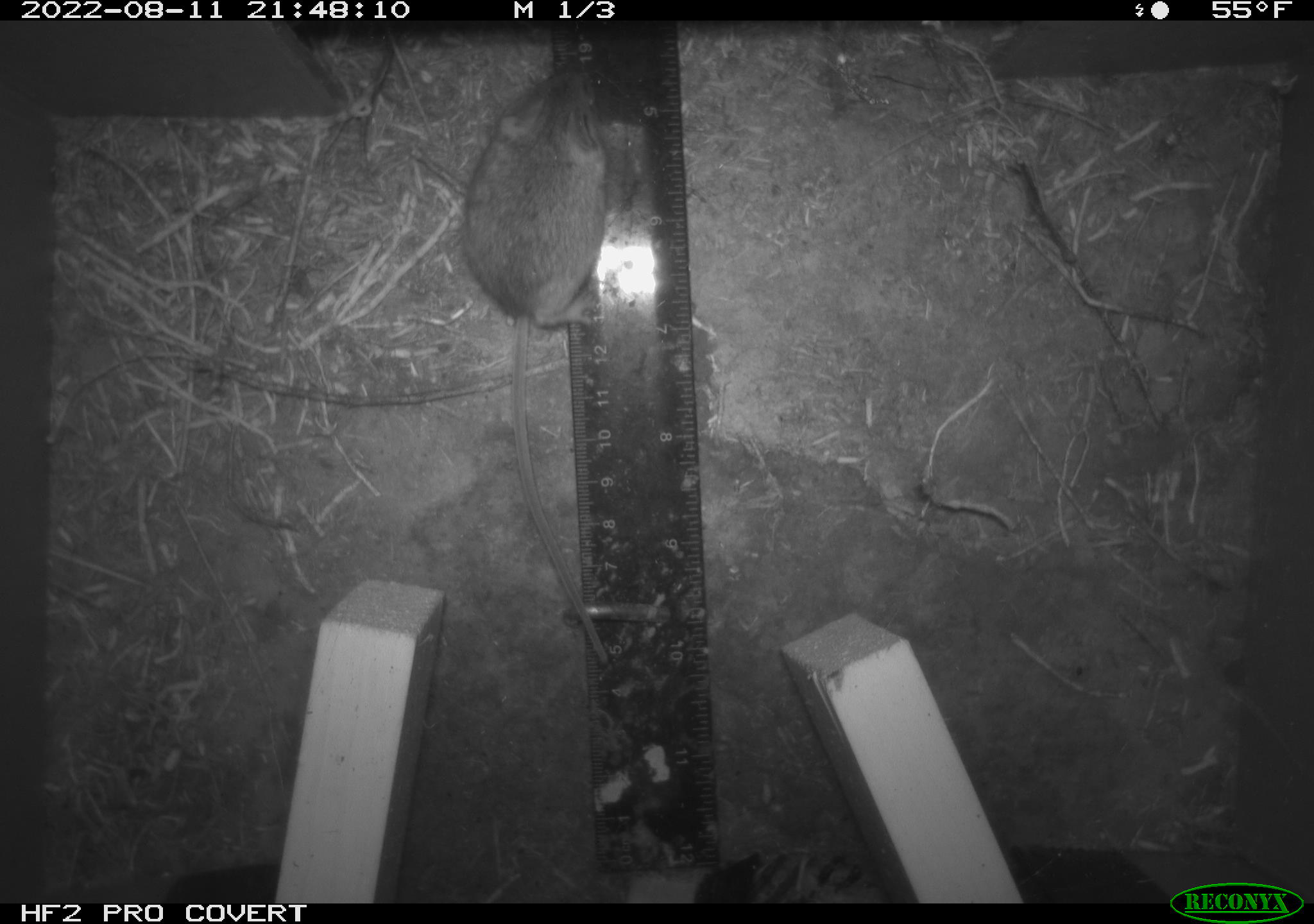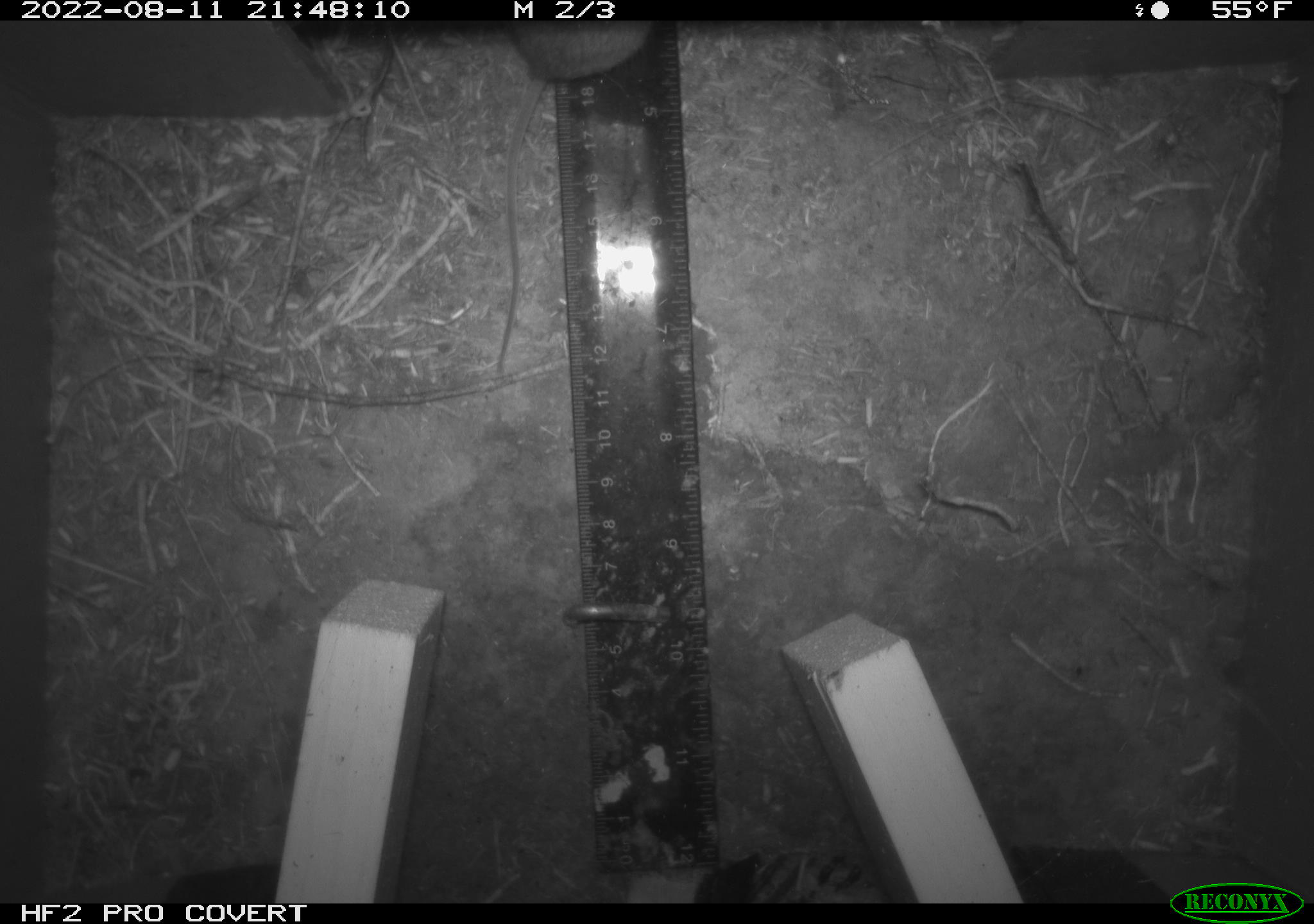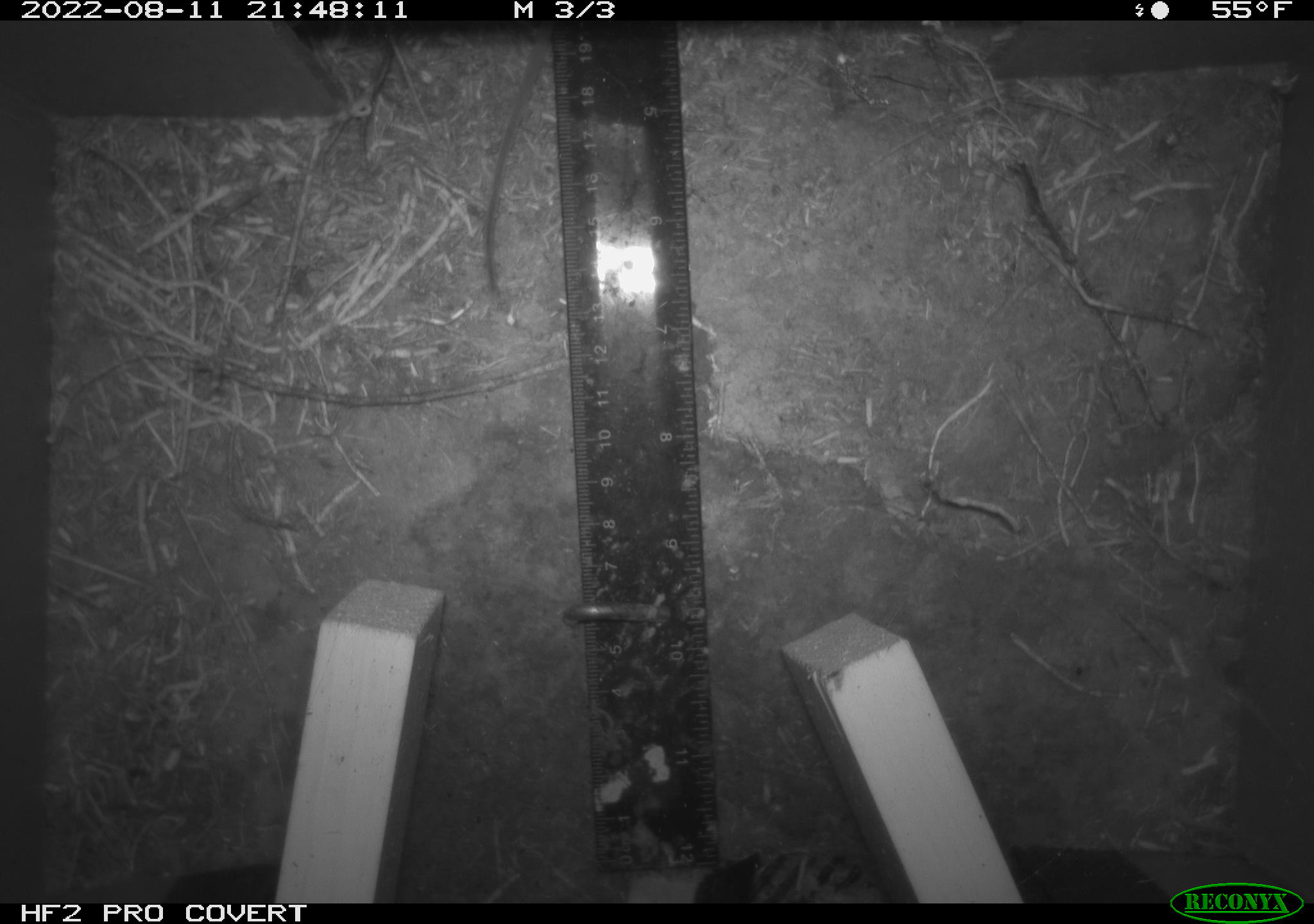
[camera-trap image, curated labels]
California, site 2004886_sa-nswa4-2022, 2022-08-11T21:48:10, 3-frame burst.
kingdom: Animalia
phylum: Chordata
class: Mammalia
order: Rodentia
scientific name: Rodentia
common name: rodent